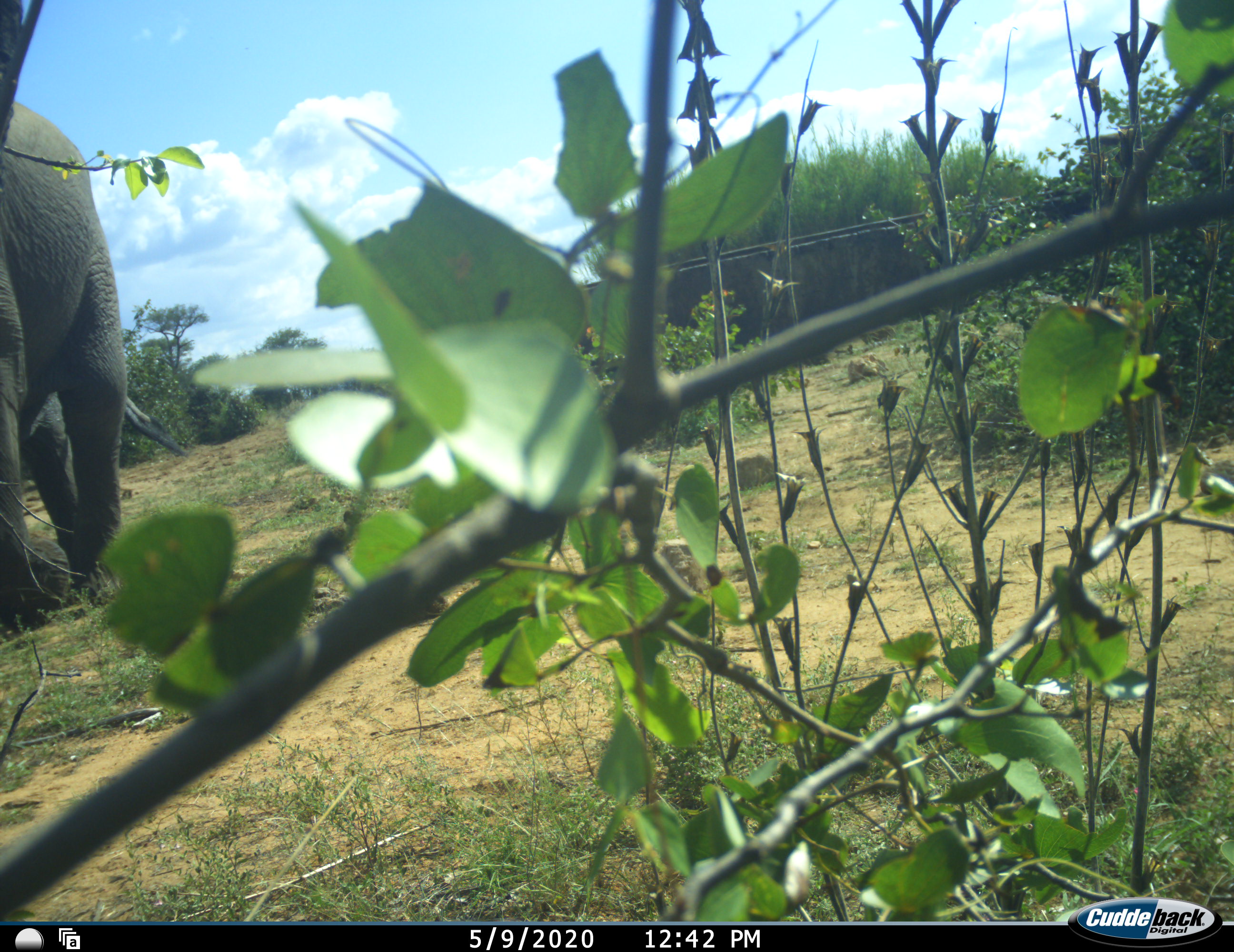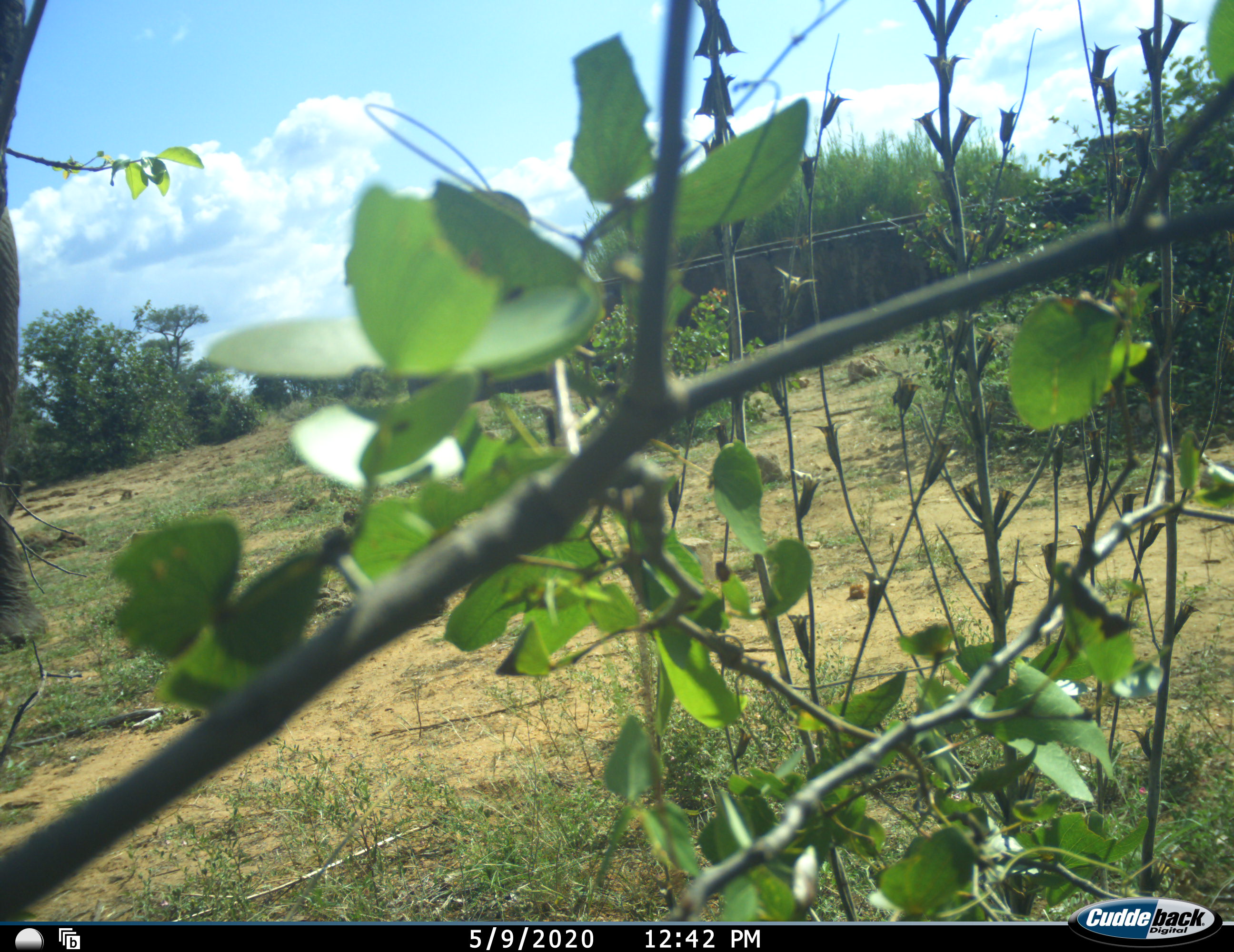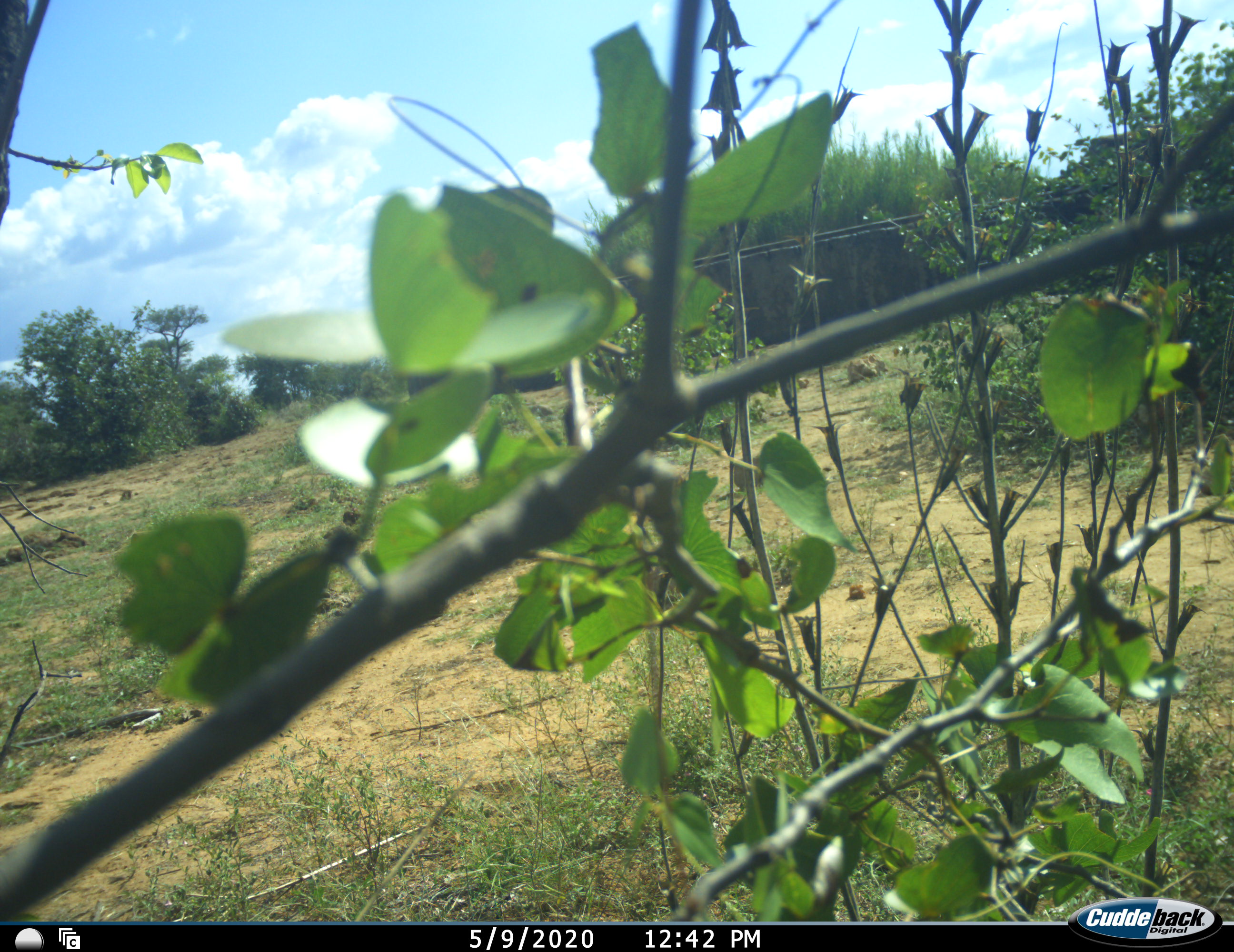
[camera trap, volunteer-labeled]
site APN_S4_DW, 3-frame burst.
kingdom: Animalia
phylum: Chordata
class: Mammalia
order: Proboscidea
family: Elephantidae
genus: Loxodonta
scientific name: Loxodonta africana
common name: african bush elephant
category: elephant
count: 1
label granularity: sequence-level